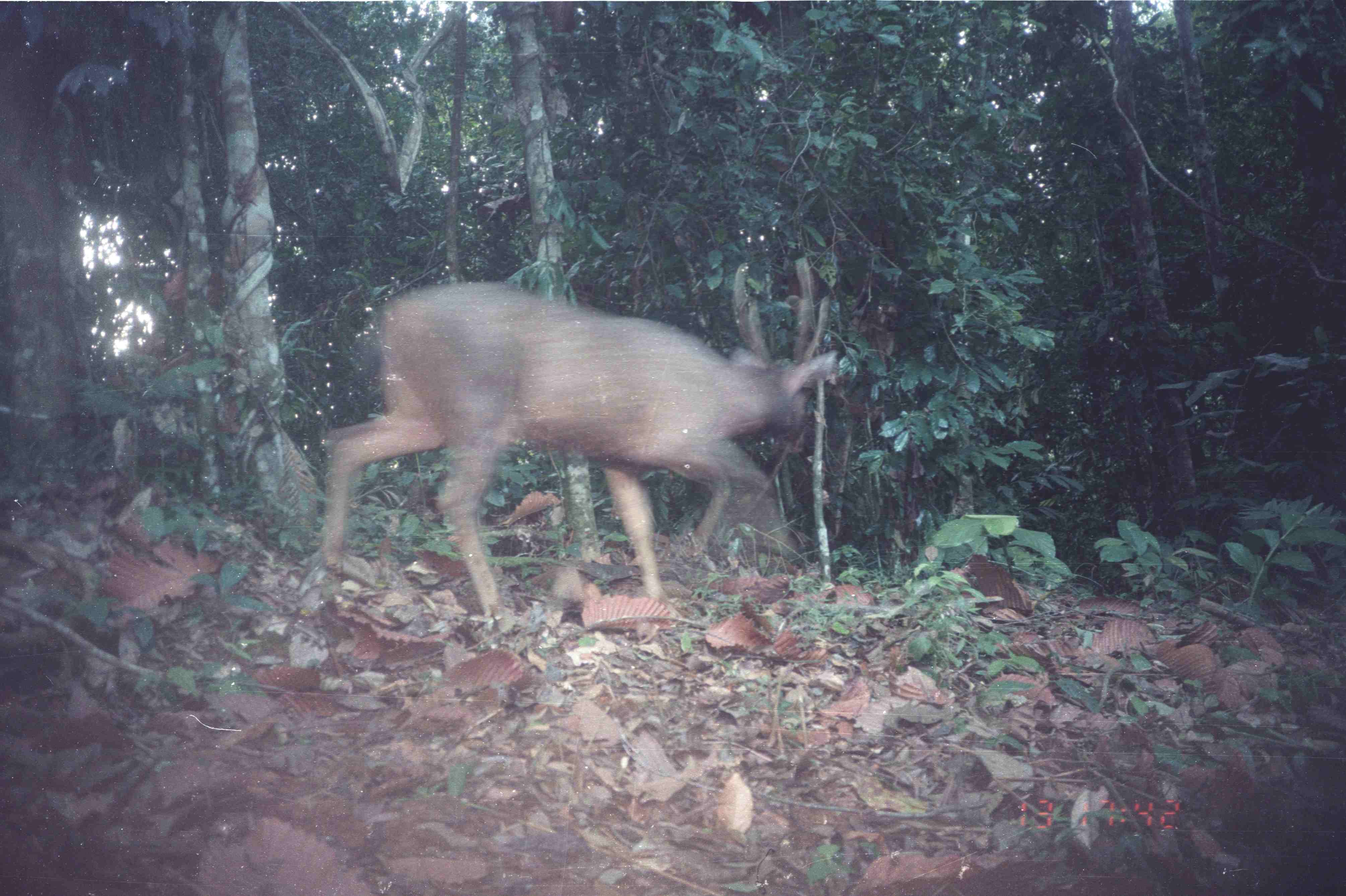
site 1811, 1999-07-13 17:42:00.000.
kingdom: Animalia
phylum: Chordata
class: Mammalia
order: Artiodactyla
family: Cervidae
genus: Rusa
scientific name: Rusa unicolor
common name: sambar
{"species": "Rusa unicolor (sambar)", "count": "1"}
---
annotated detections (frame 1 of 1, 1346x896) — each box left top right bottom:
rusa unicolor: 319 281 841 617